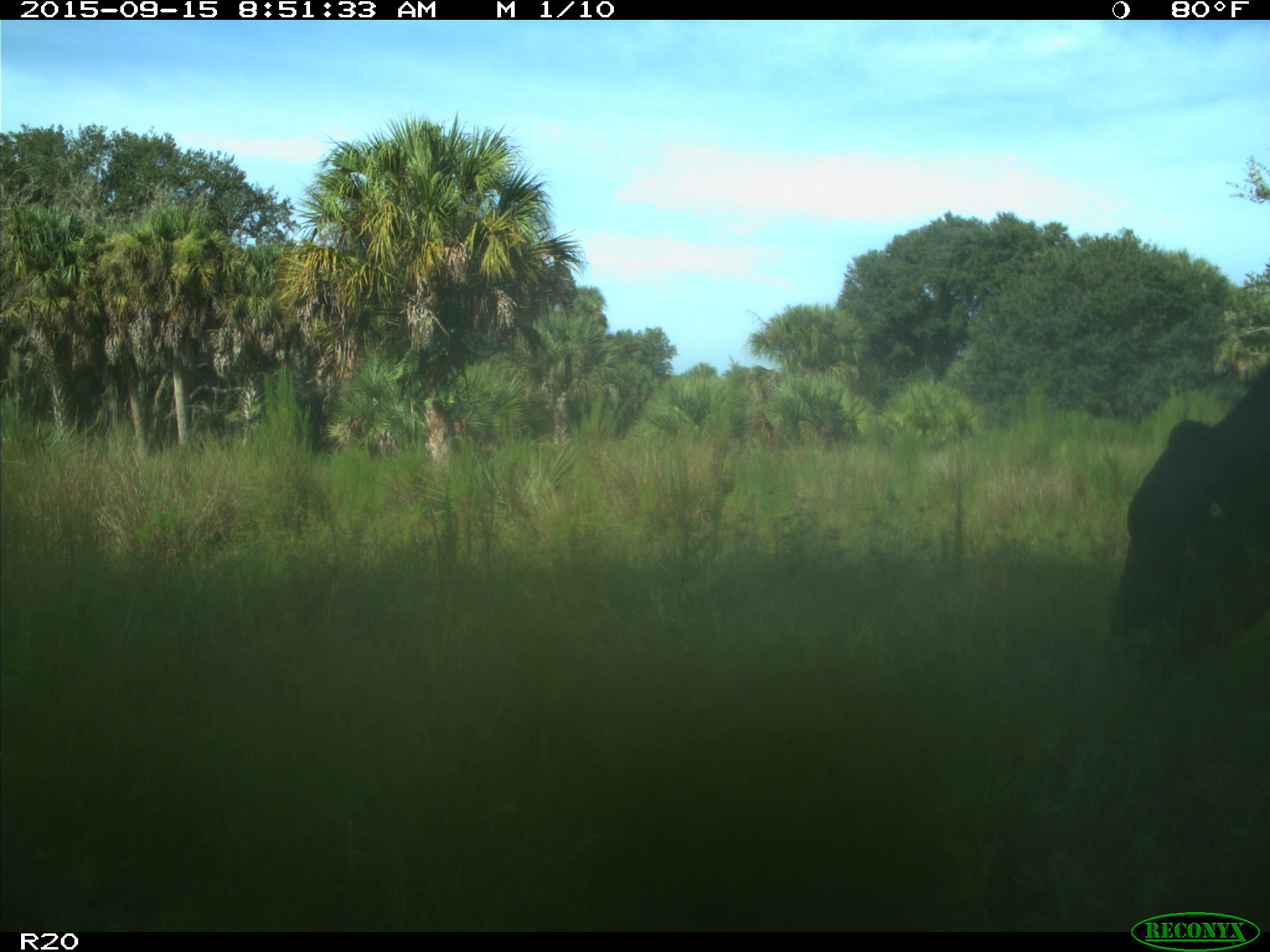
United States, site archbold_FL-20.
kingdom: Animalia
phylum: Chordata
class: Mammalia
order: Artiodactyla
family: Bovidae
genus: Bos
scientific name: Bos taurus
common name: domestic cow